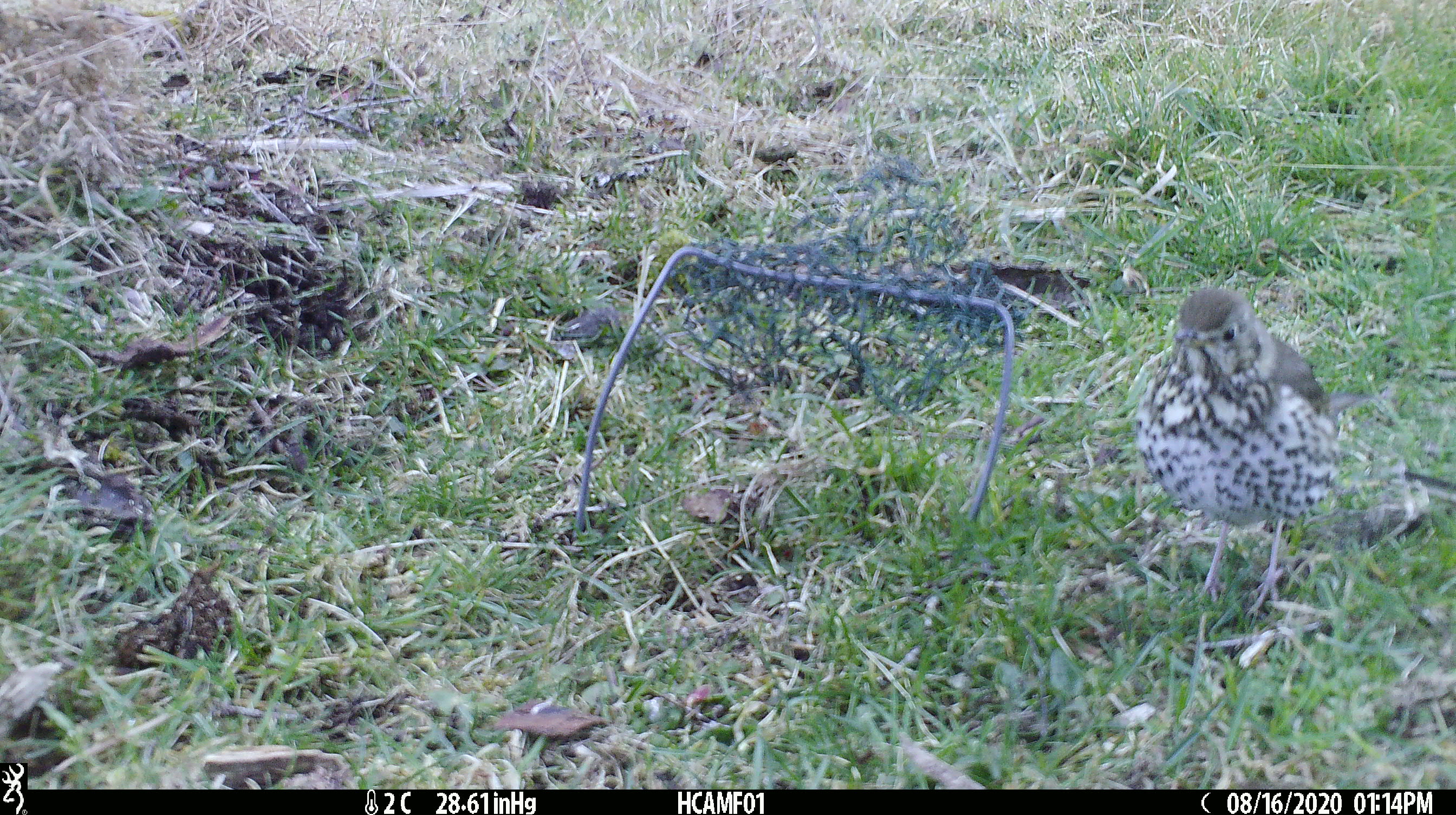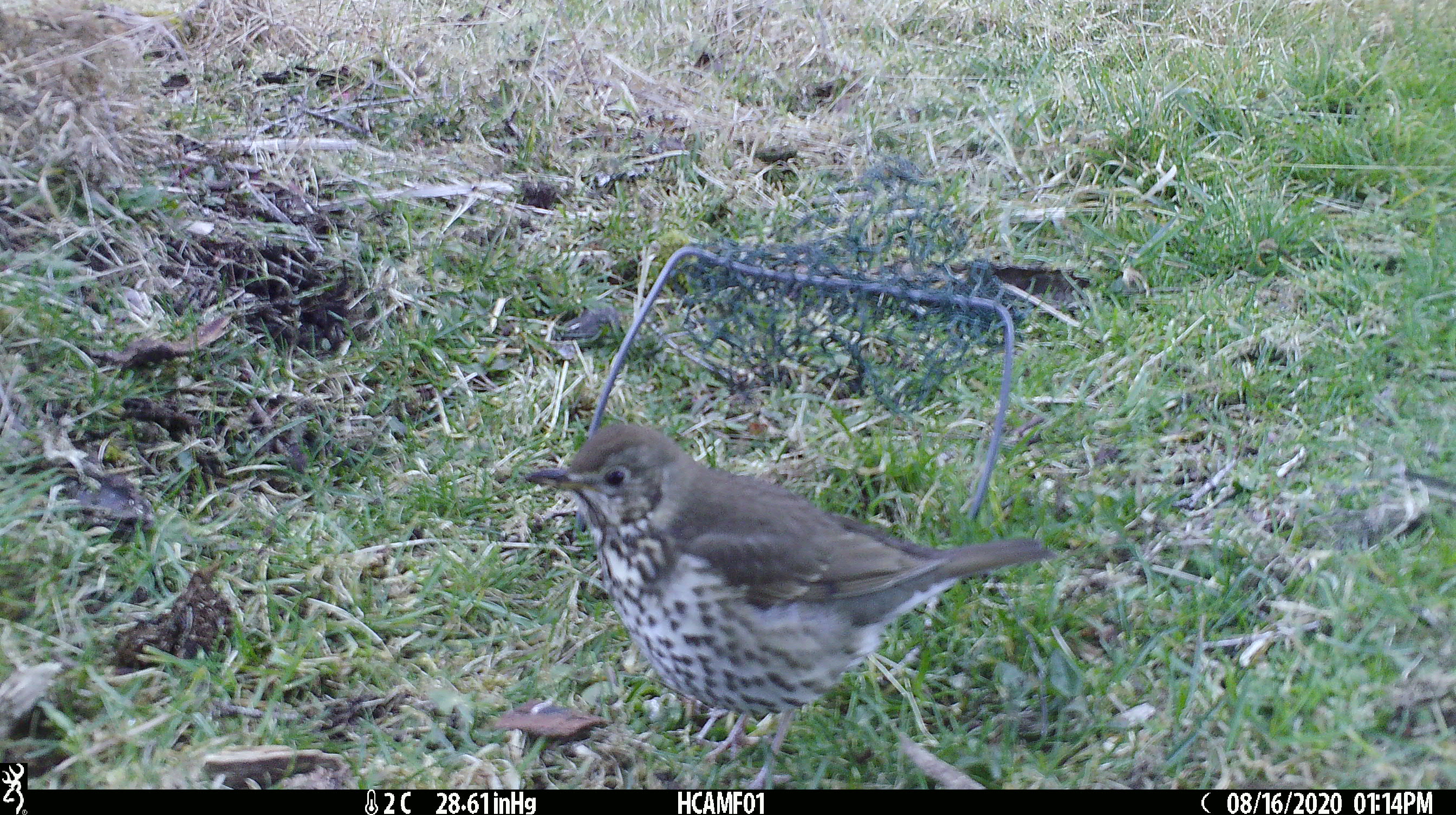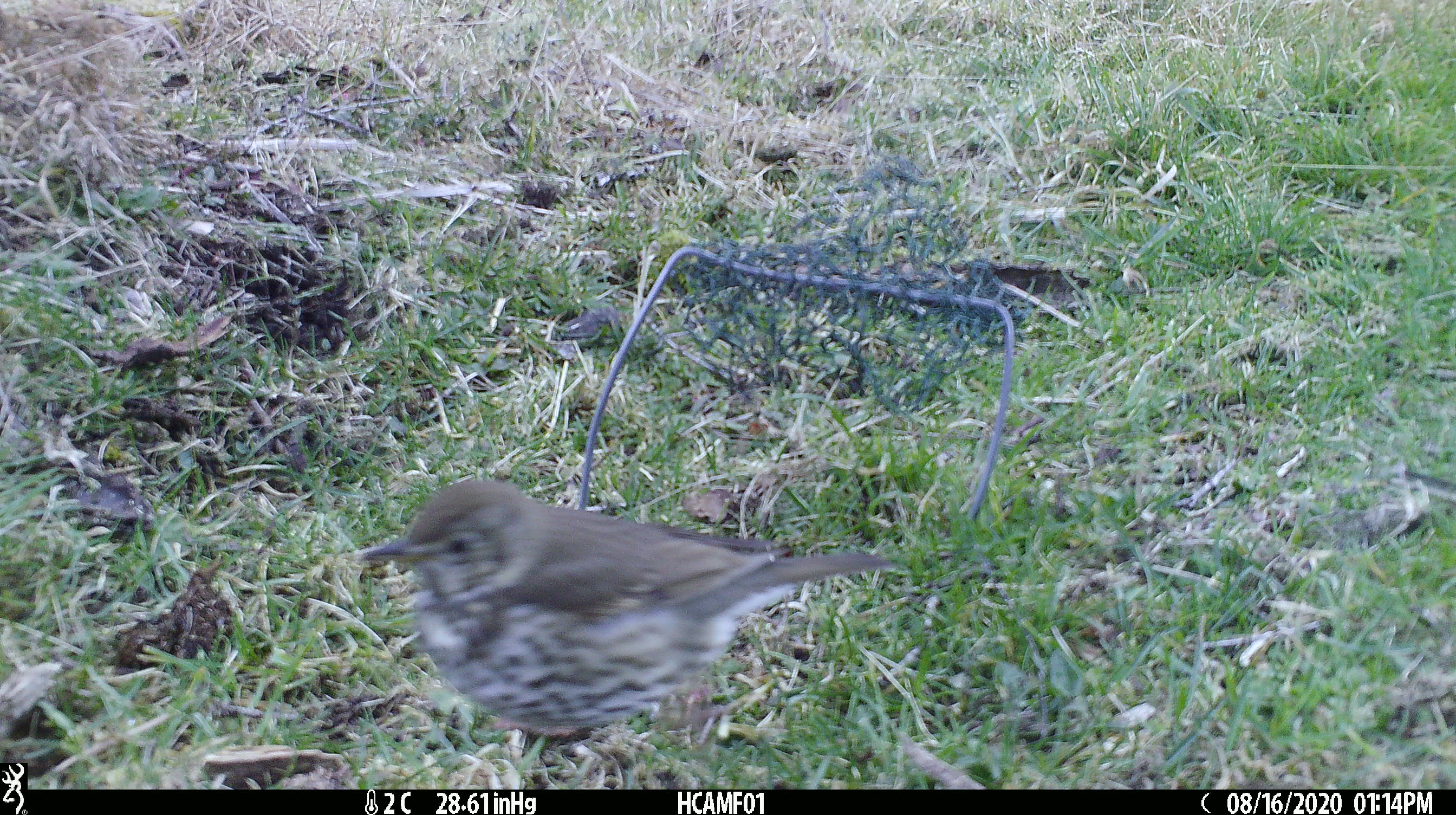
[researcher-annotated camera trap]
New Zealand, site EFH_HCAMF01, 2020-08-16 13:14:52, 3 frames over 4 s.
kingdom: Animalia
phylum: Chordata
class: Aves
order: Passeriformes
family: Turdidae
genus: Turdus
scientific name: Turdus philomelos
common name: song thrush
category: thrush